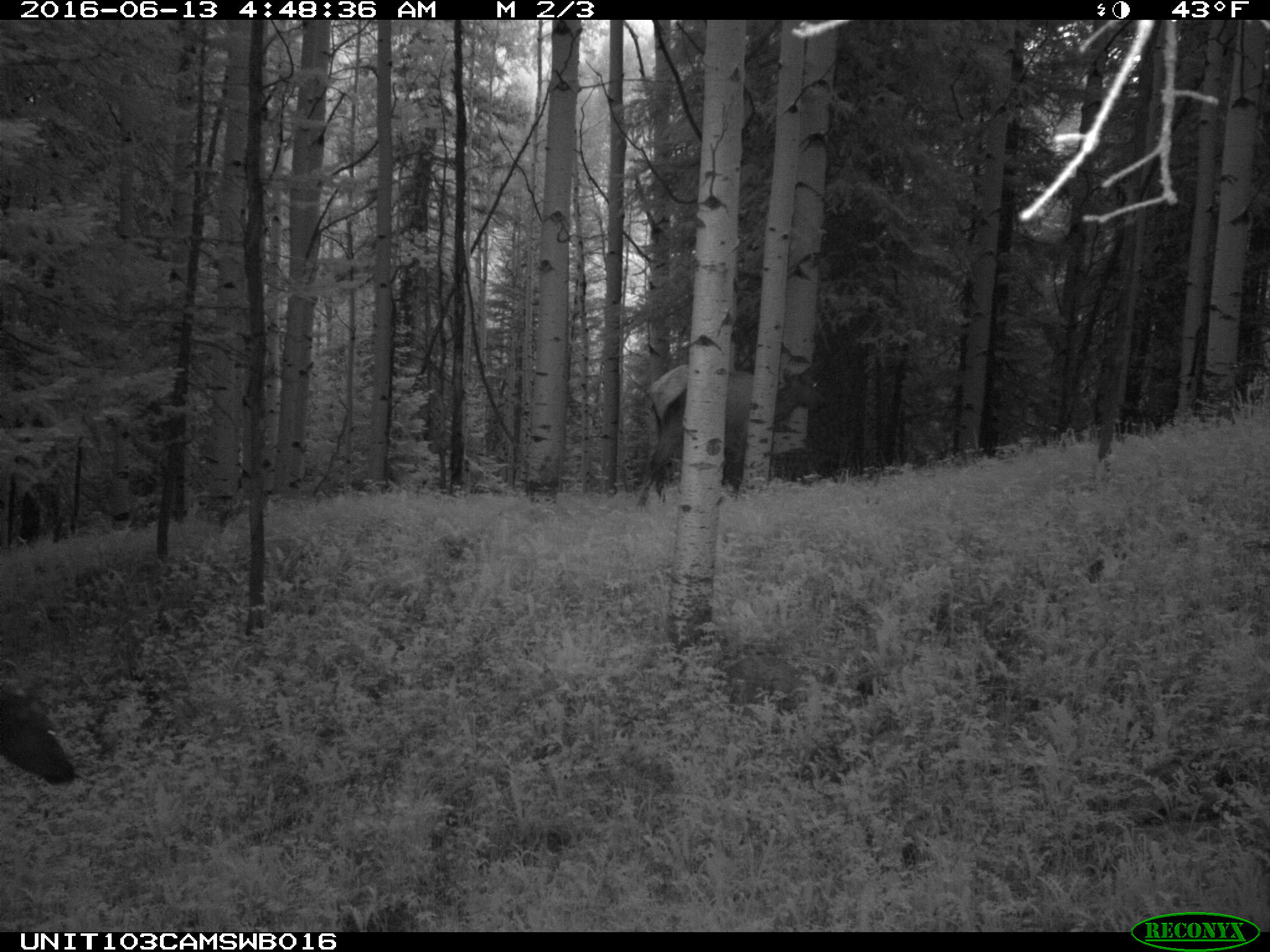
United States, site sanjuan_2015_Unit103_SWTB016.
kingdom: Animalia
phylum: Chordata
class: Mammalia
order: Artiodactyla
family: Cervidae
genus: Cervus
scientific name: Cervus elaphus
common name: red deer